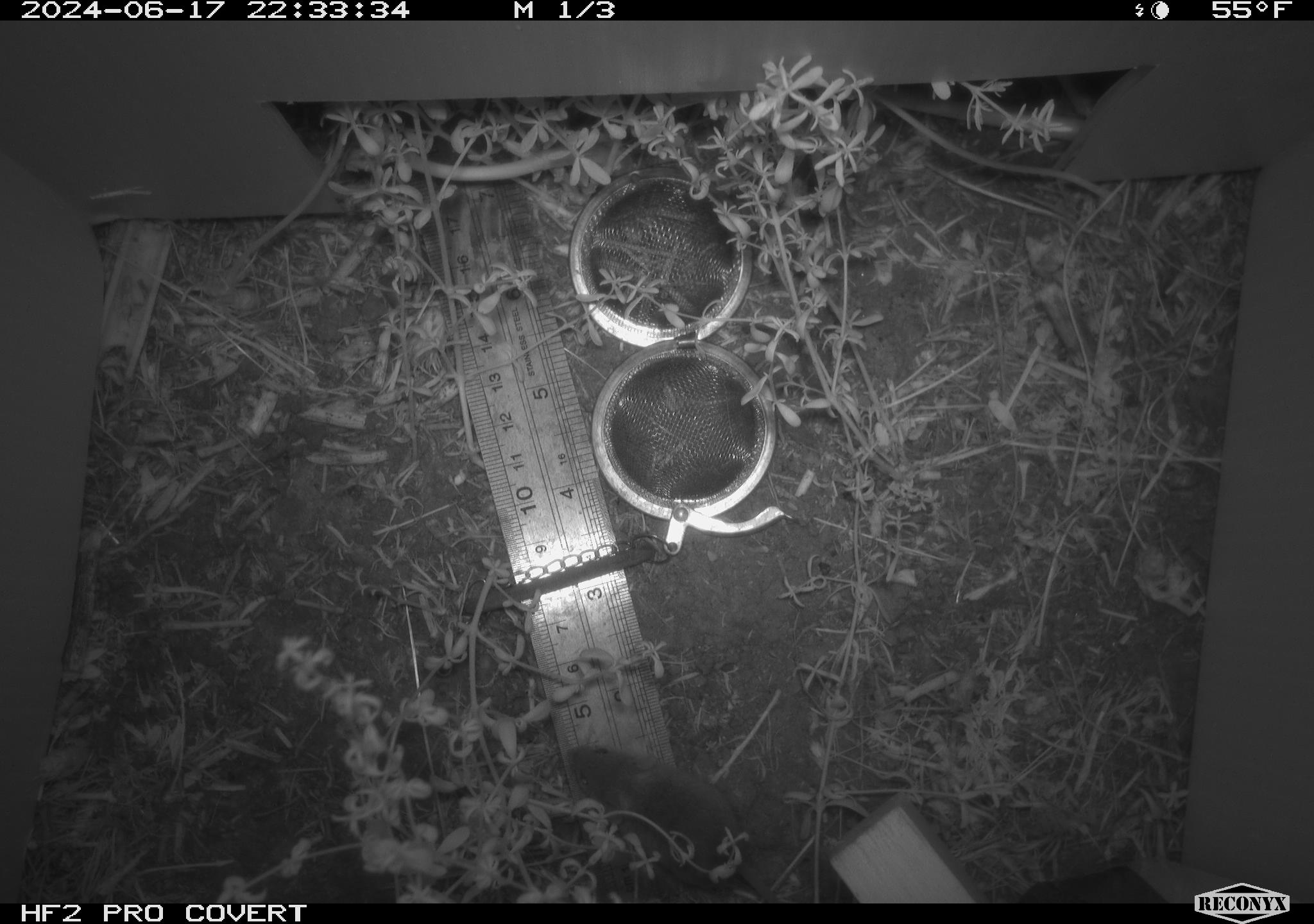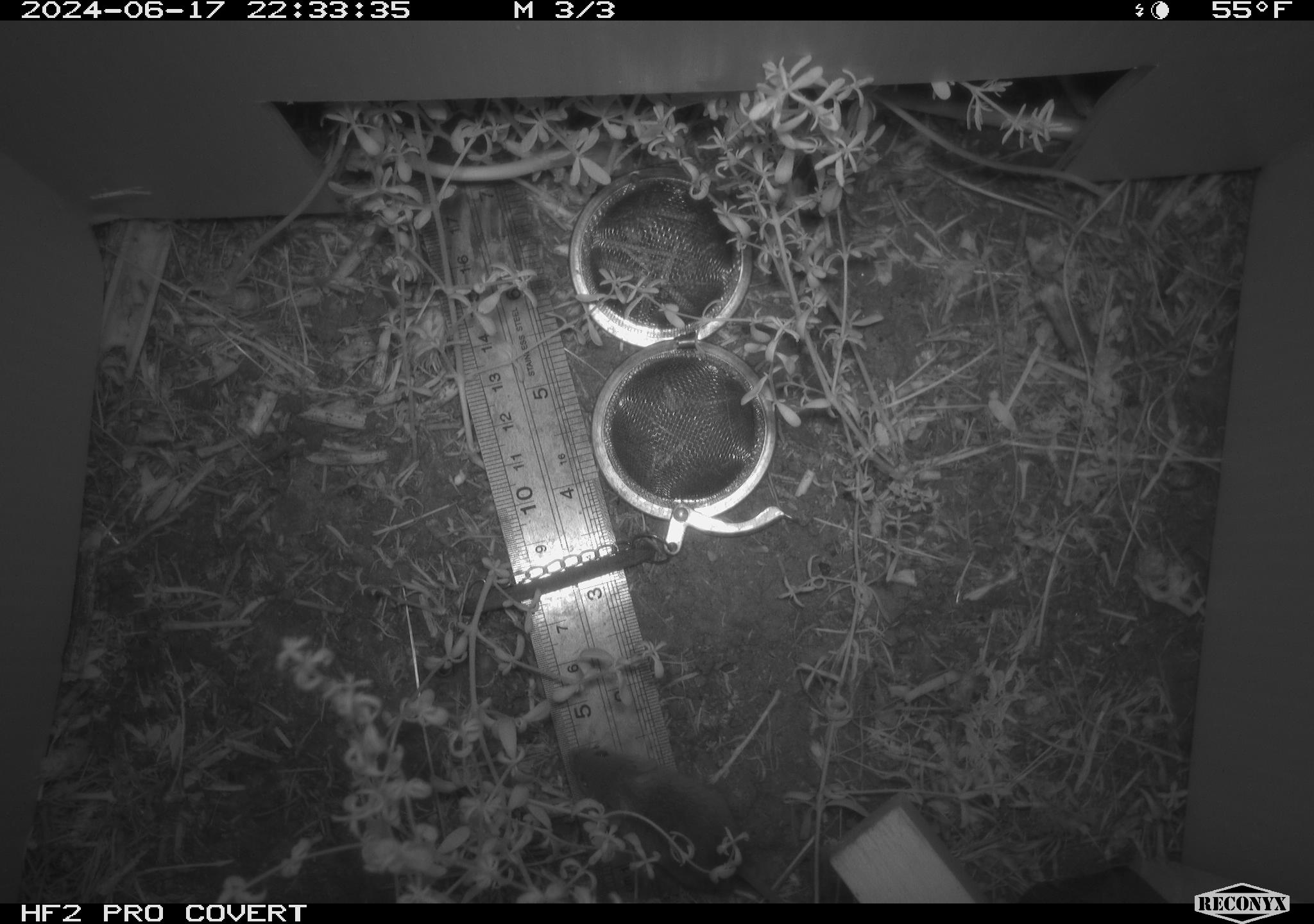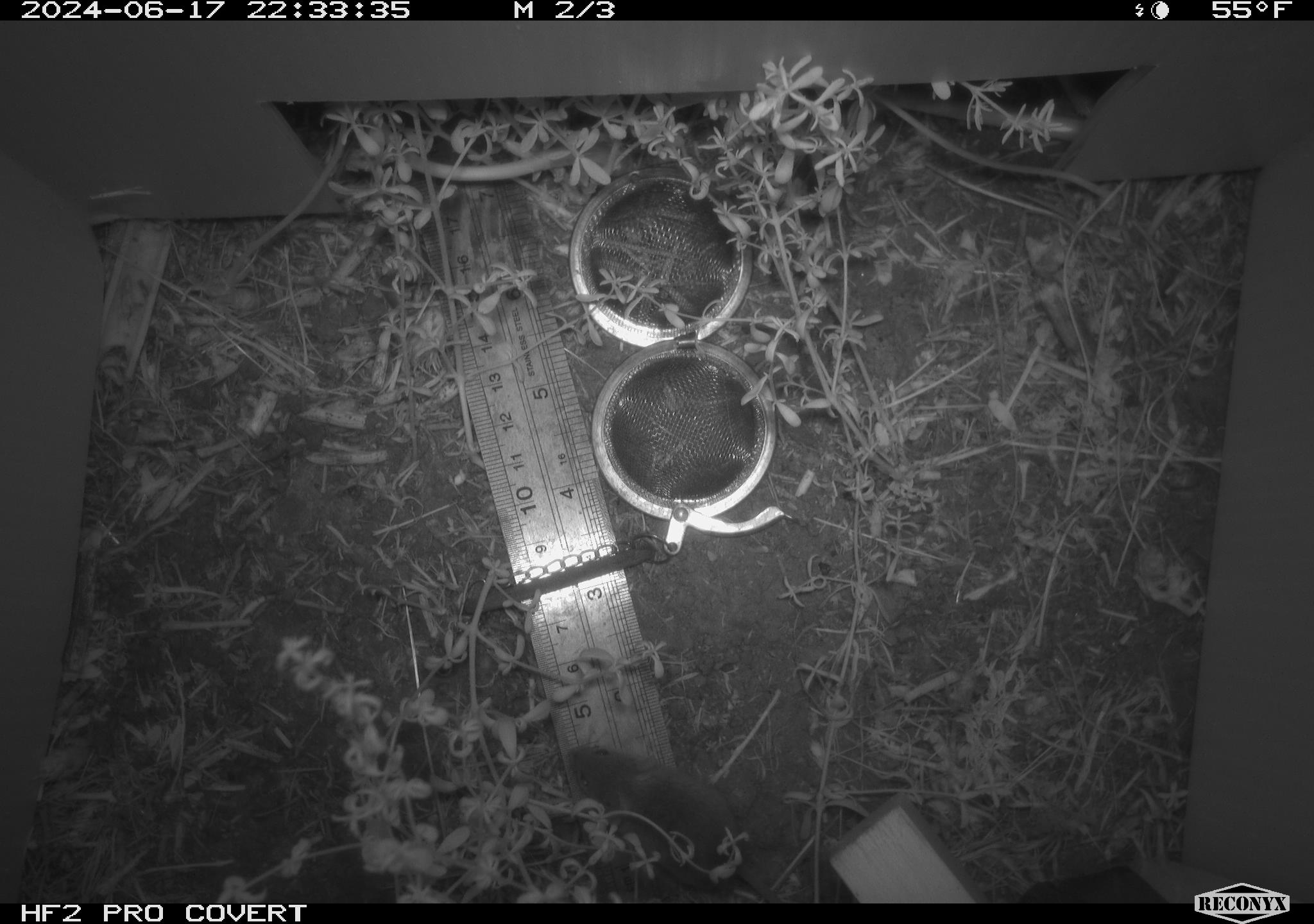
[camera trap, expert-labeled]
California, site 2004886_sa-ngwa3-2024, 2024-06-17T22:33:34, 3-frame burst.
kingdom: Animalia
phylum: Chordata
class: Mammalia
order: Rodentia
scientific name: Rodentia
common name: mouse species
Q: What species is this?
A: Mouse species (Rodentia).